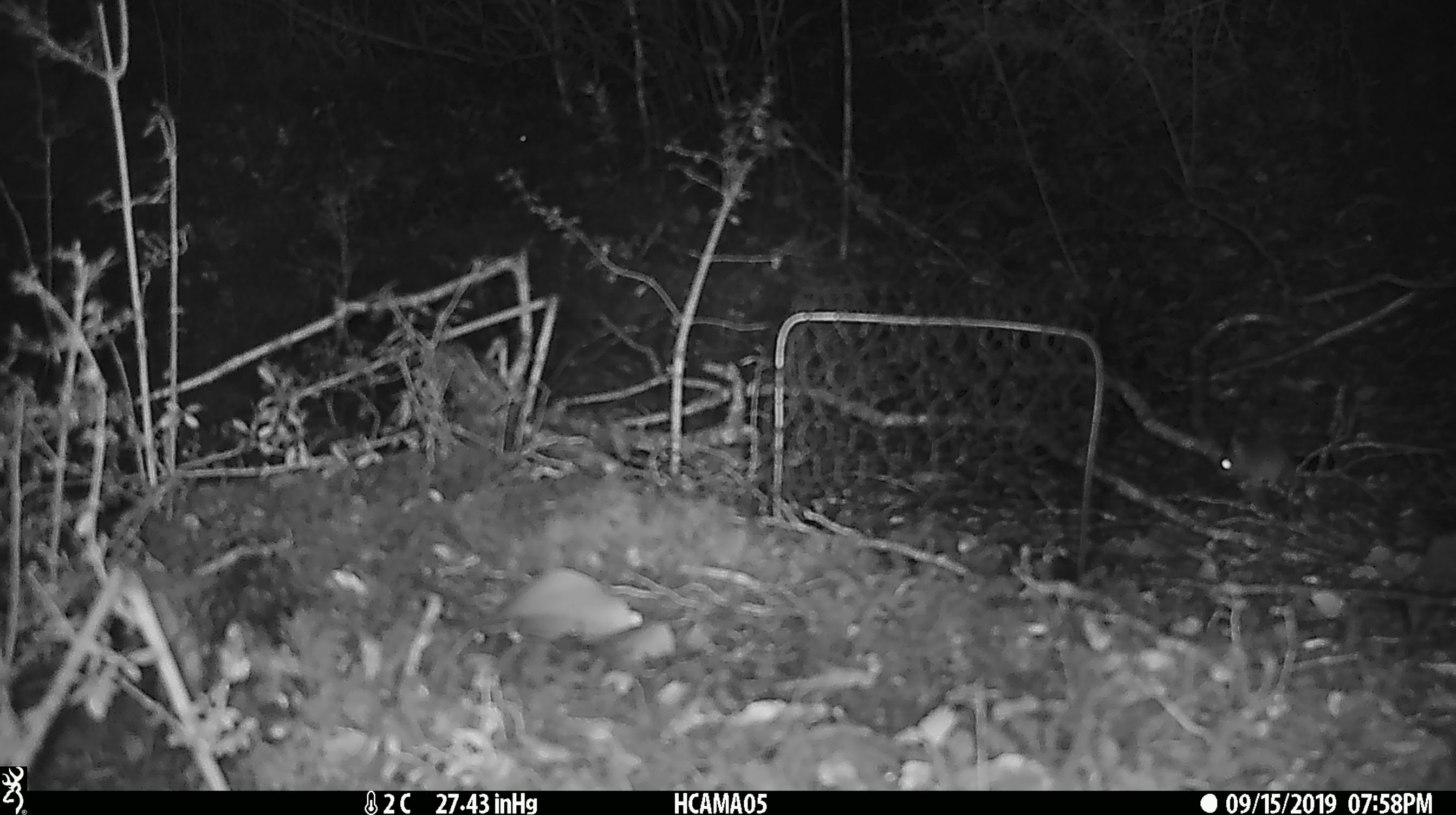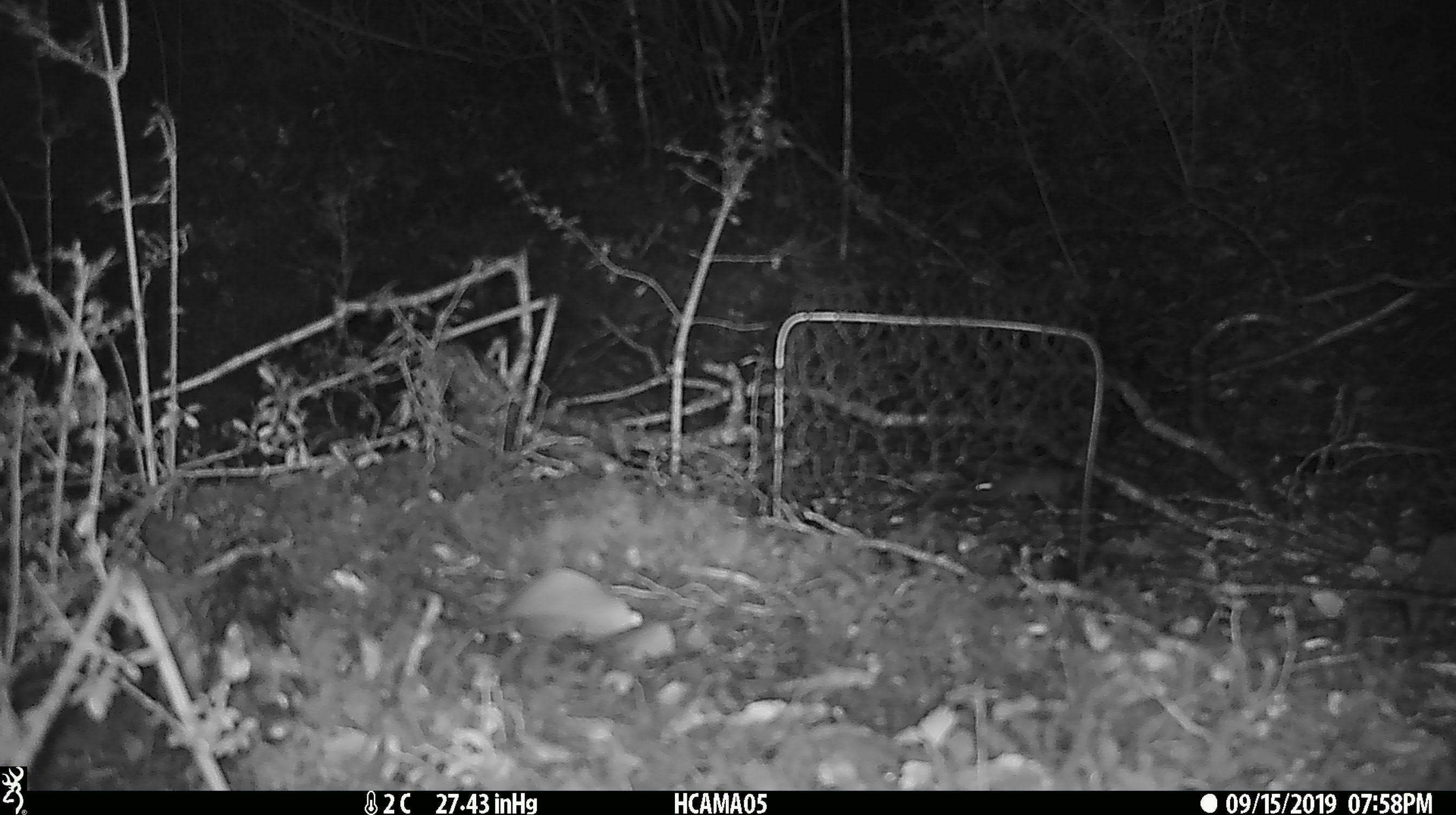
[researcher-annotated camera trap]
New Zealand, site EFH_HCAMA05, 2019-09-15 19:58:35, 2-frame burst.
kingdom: Animalia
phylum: Chordata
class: Mammalia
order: Rodentia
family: Muridae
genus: Mus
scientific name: Mus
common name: mouse